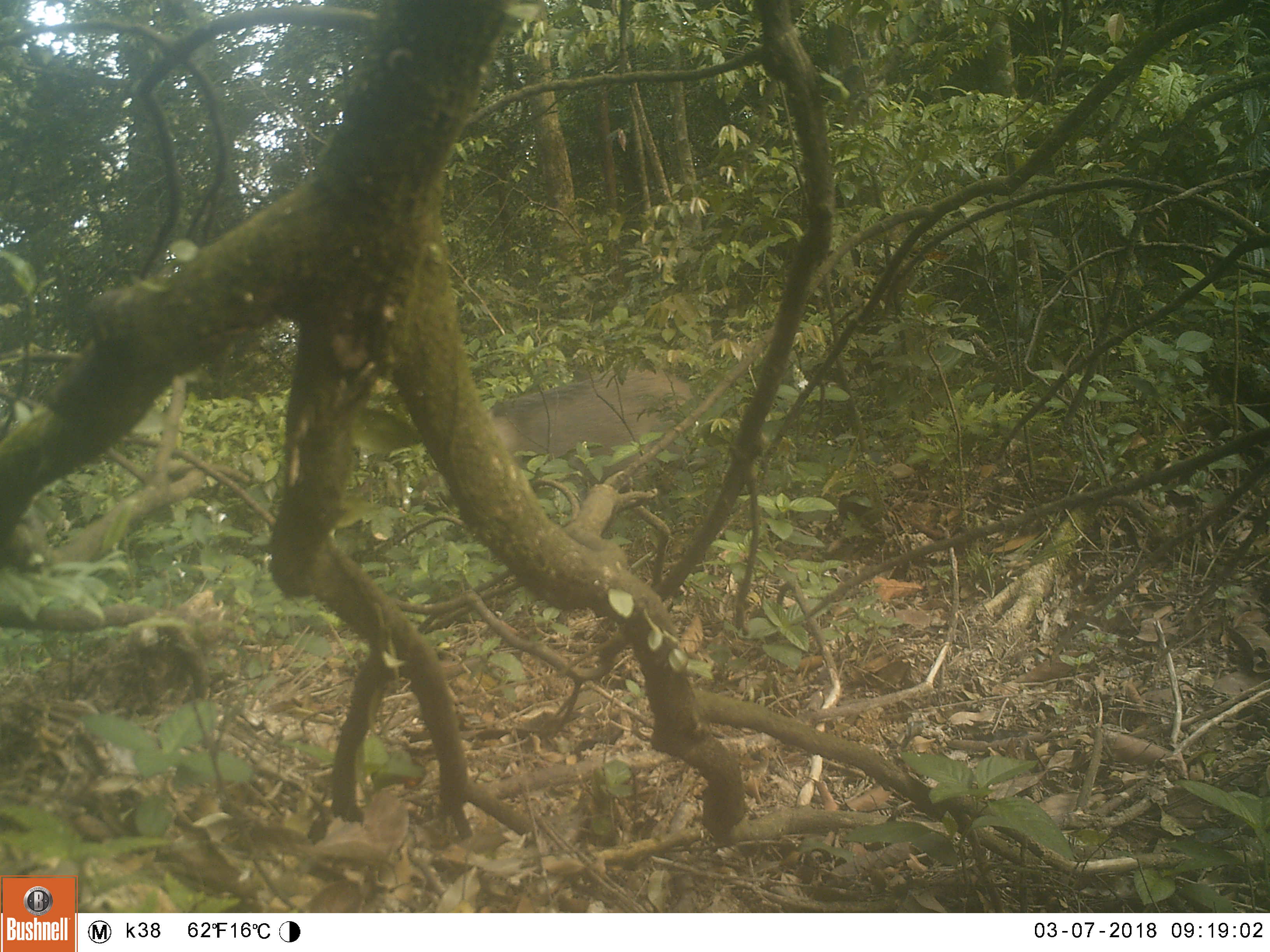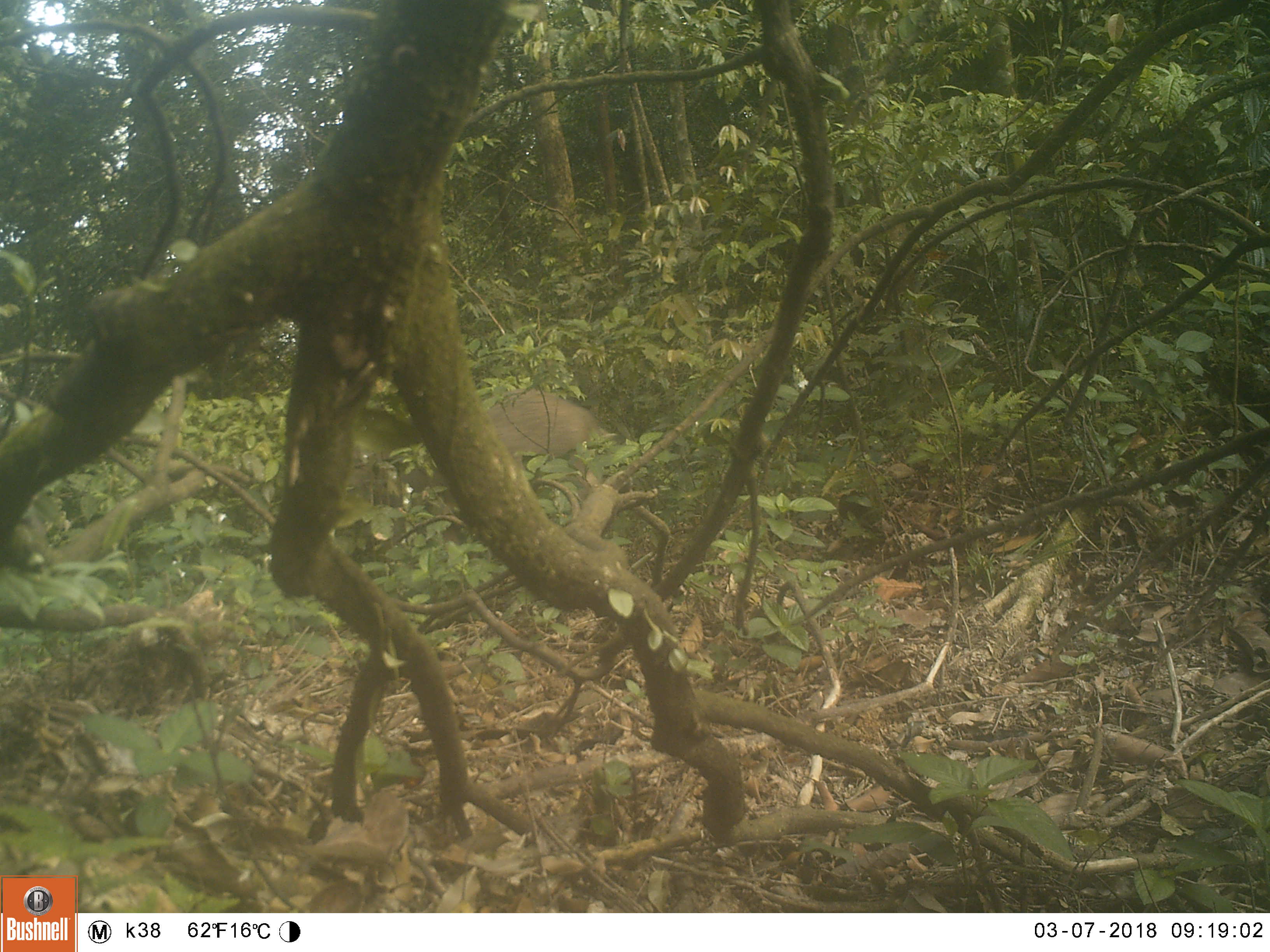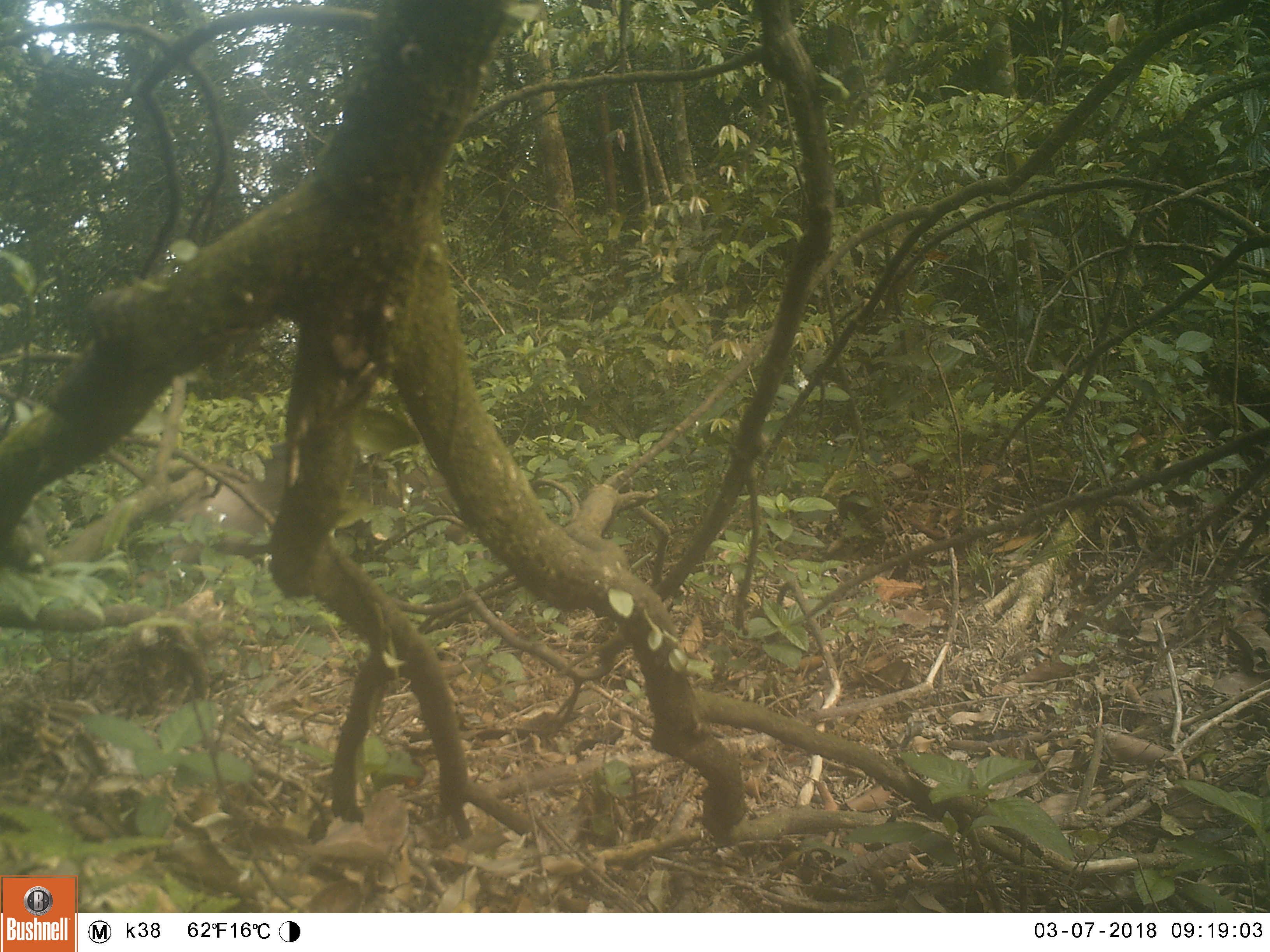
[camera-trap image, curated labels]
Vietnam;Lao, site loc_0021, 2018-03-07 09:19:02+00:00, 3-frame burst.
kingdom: Animalia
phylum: Chordata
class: Mammalia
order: Artiodactyla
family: Suidae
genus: Sus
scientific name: Sus scrofa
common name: eurasian wild pig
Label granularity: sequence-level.